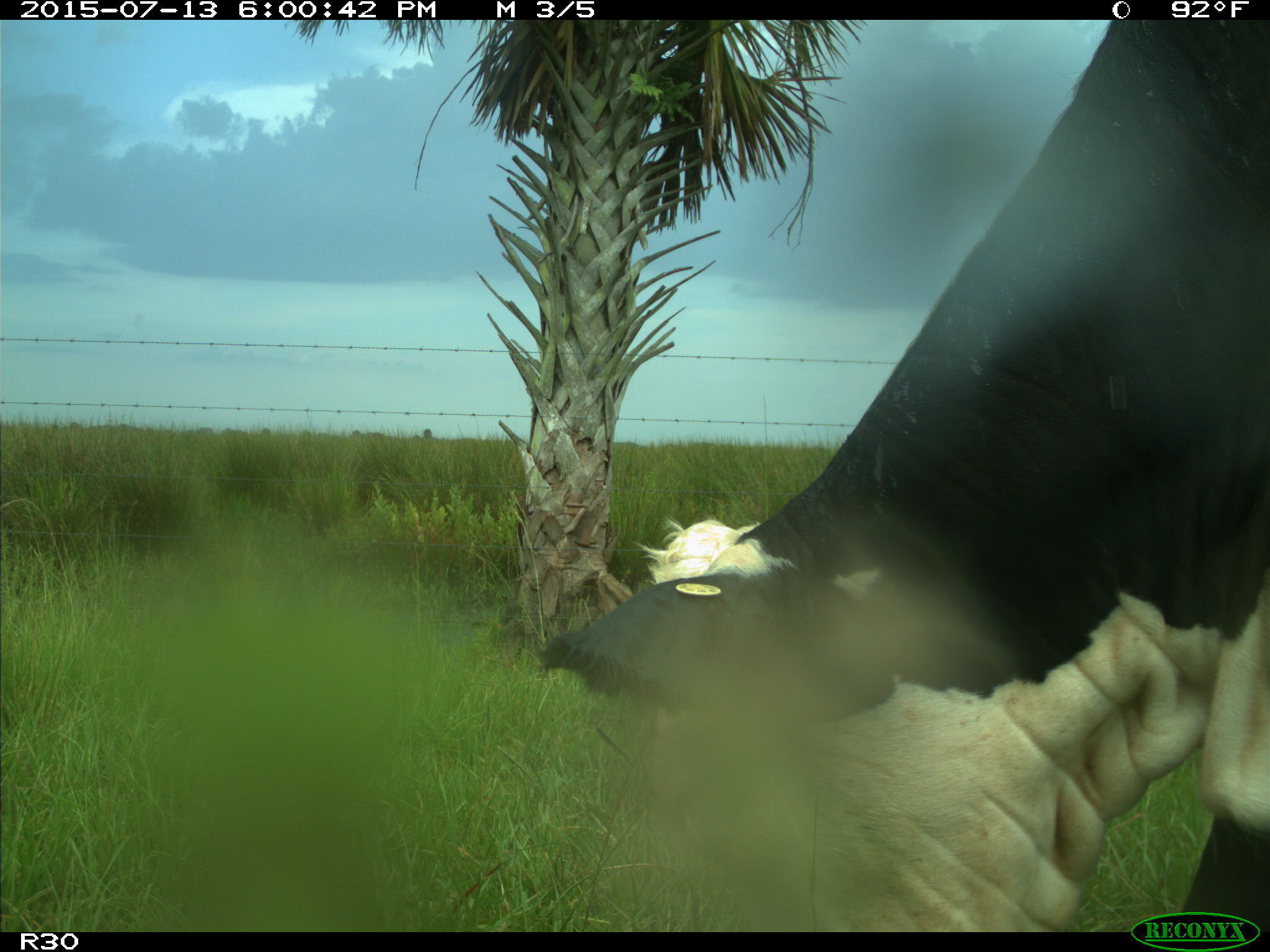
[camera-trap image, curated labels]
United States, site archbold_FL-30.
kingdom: Animalia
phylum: Chordata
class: Mammalia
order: Artiodactyla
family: Bovidae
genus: Bos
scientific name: Bos taurus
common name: domestic cow